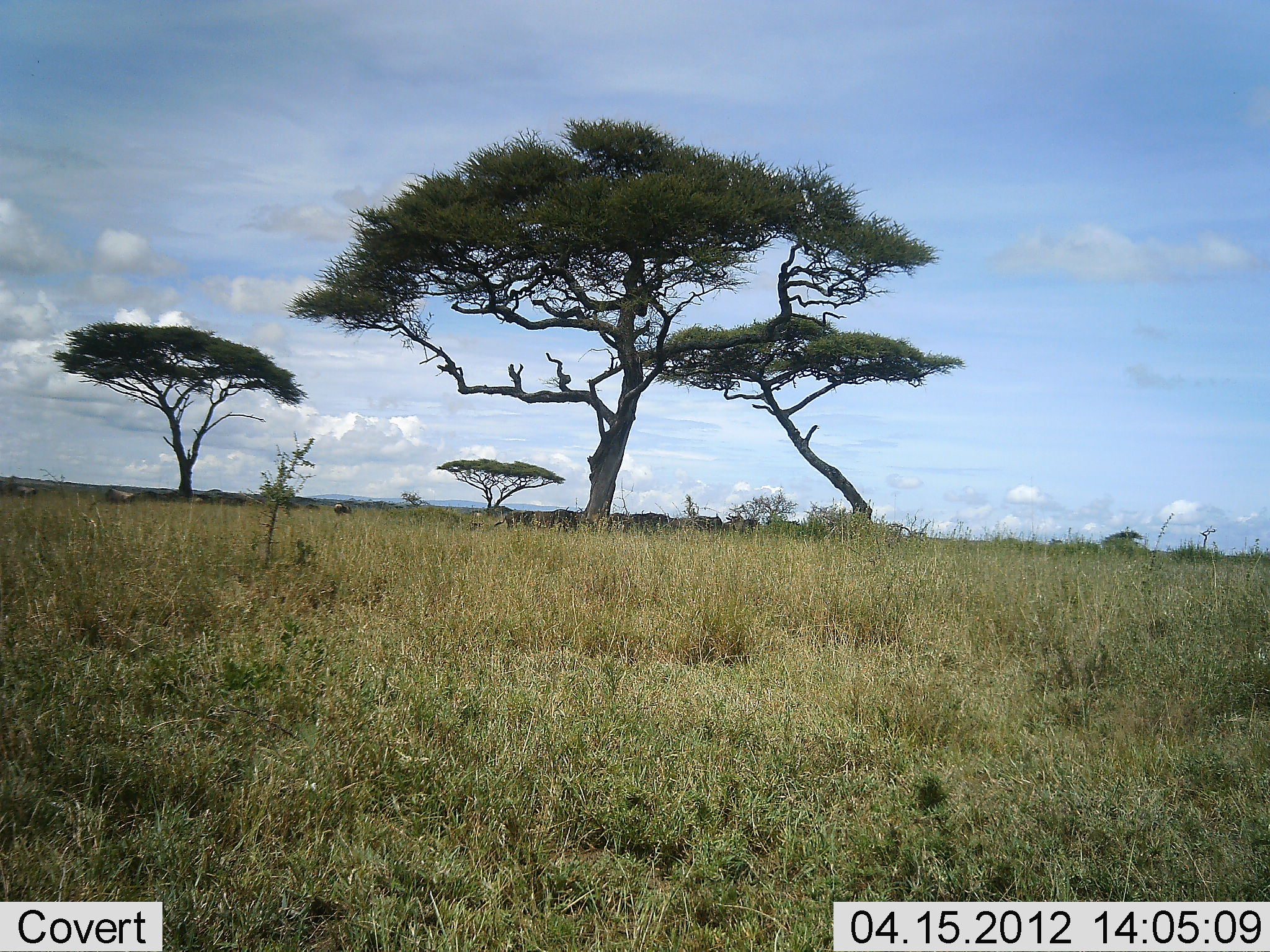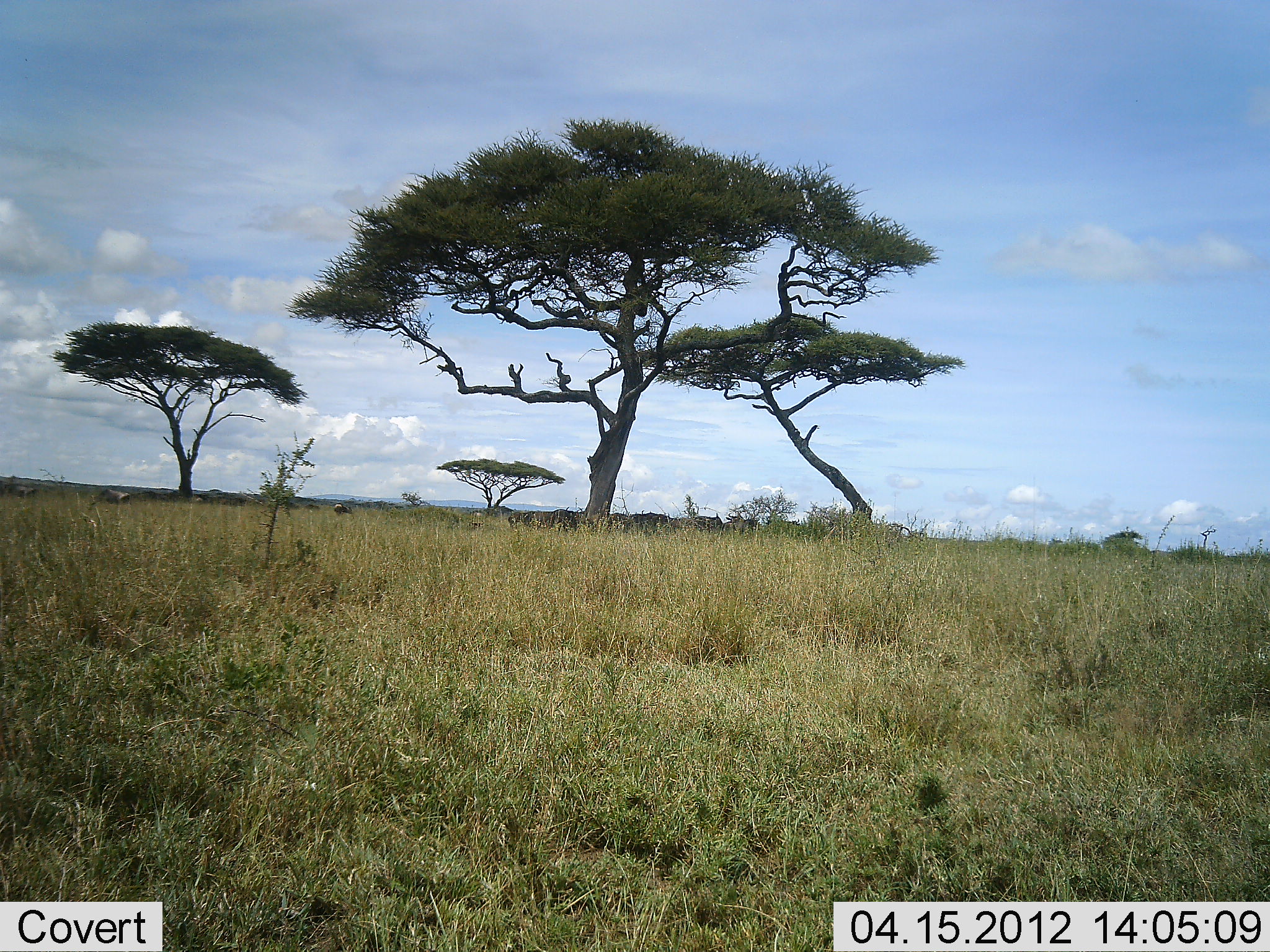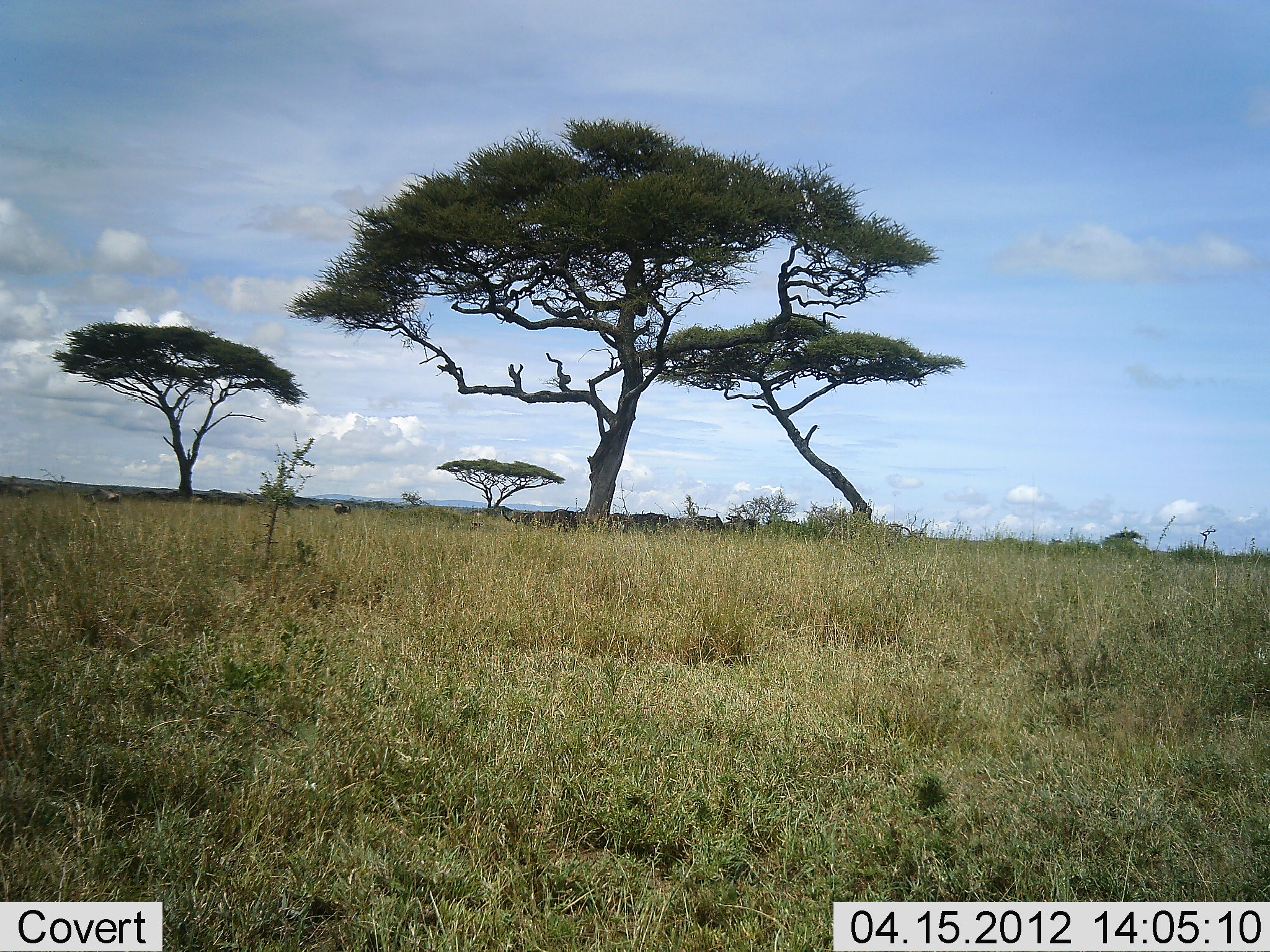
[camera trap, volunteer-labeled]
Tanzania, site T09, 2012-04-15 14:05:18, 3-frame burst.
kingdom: Animalia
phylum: Chordata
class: Mammalia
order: Artiodactyla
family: Bovidae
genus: Connochaetes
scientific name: Connochaetes taurinus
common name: blue wildebeest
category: wildebeest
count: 11-50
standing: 71%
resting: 19%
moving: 52%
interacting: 0%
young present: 5%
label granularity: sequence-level